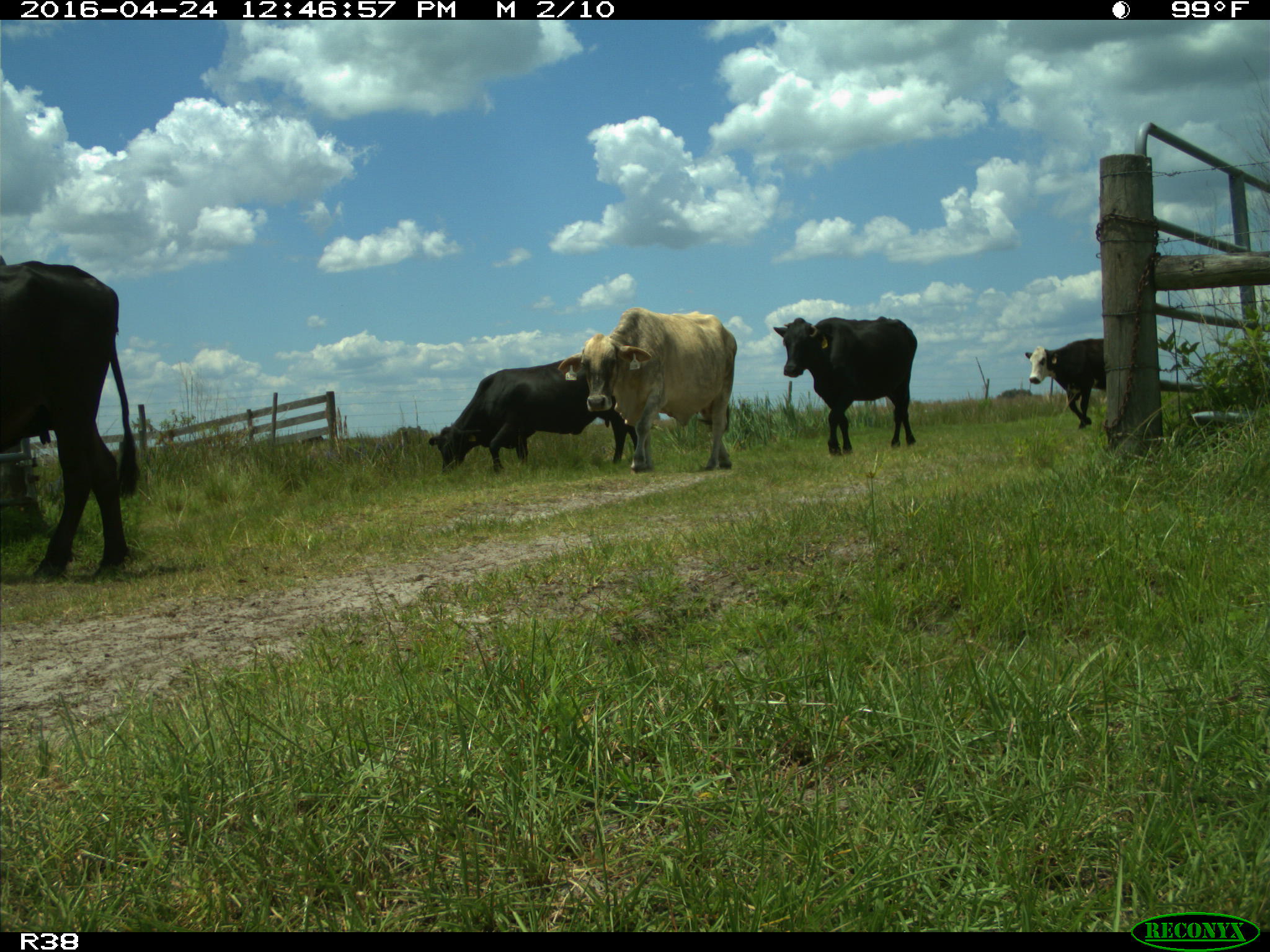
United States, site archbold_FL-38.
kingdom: Animalia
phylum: Chordata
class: Mammalia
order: Artiodactyla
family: Bovidae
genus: Bos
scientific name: Bos taurus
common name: domestic cow